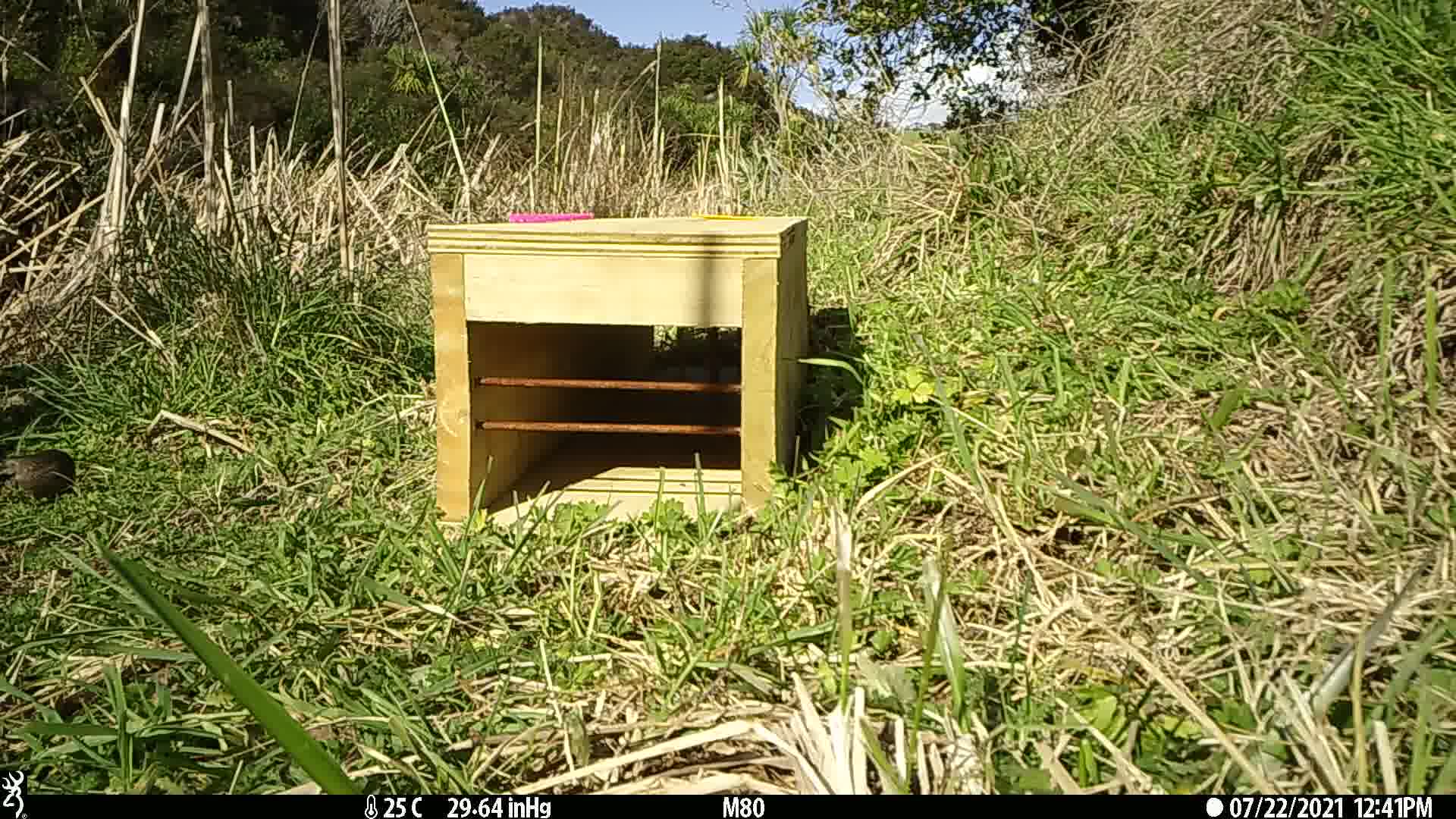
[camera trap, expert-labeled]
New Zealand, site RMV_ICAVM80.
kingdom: Animalia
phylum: Chordata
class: Aves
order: Galliformes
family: Phasianidae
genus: Synoicus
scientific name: Synoicus ypsilophorus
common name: brown quail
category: quail brown